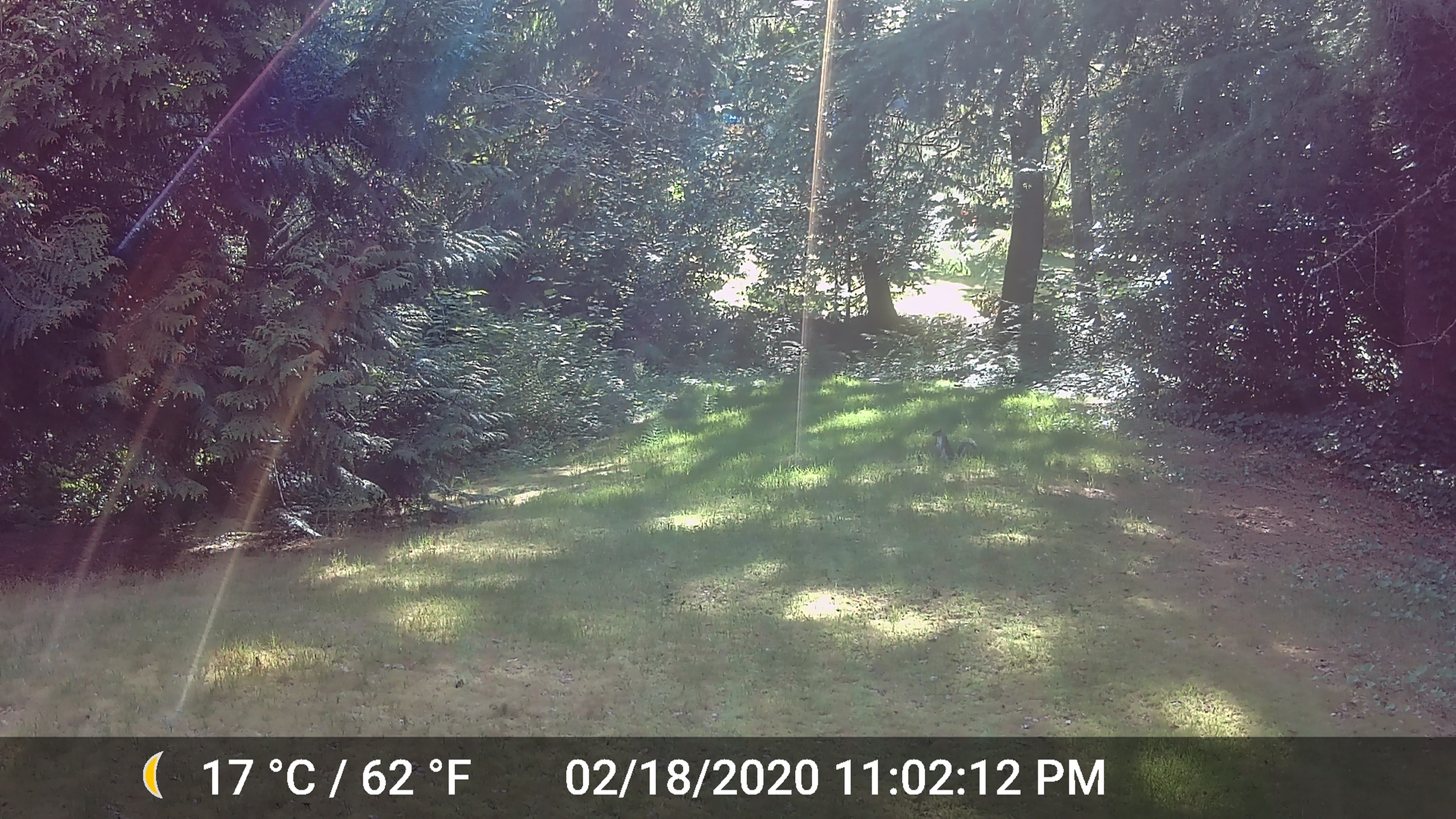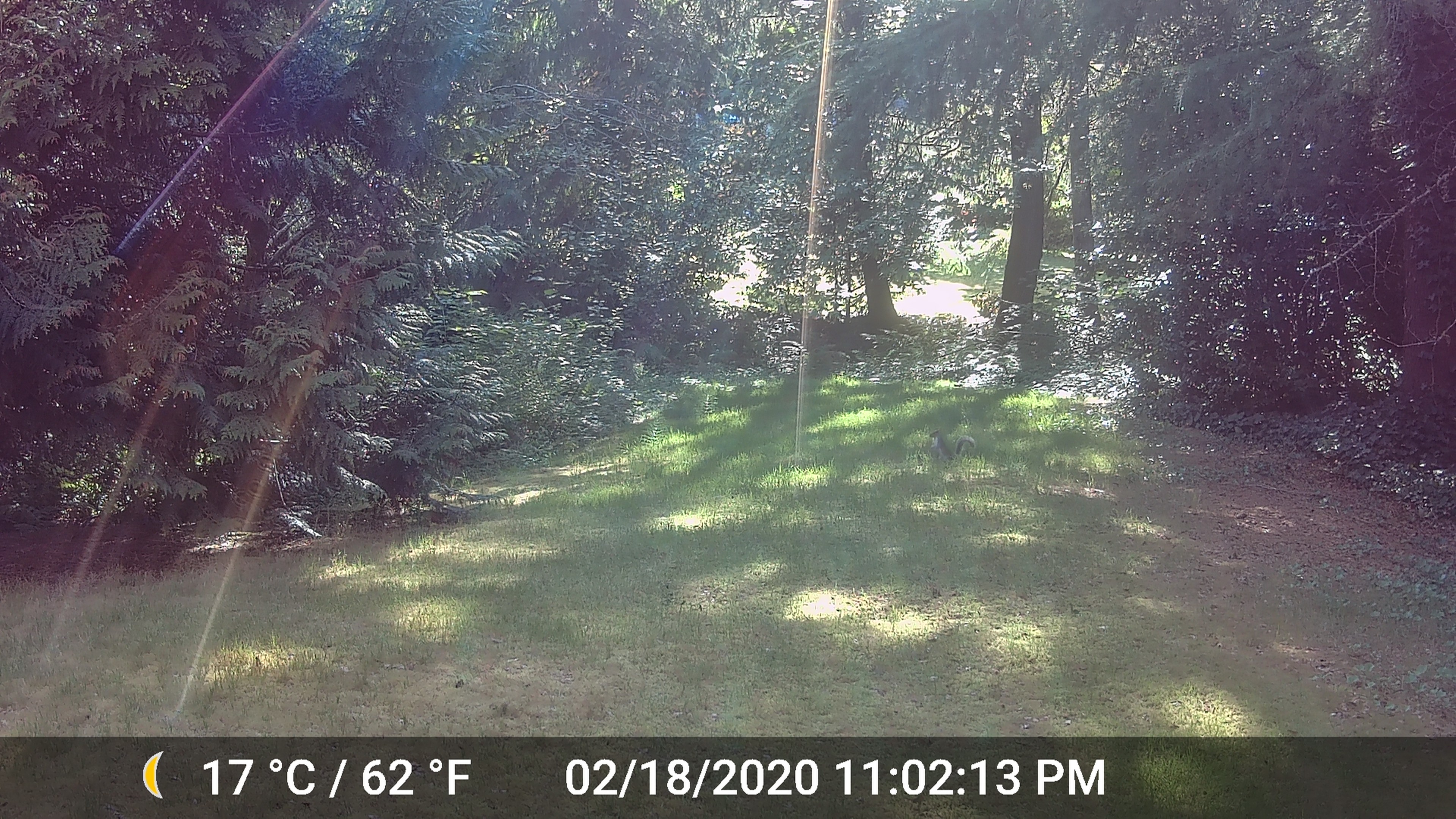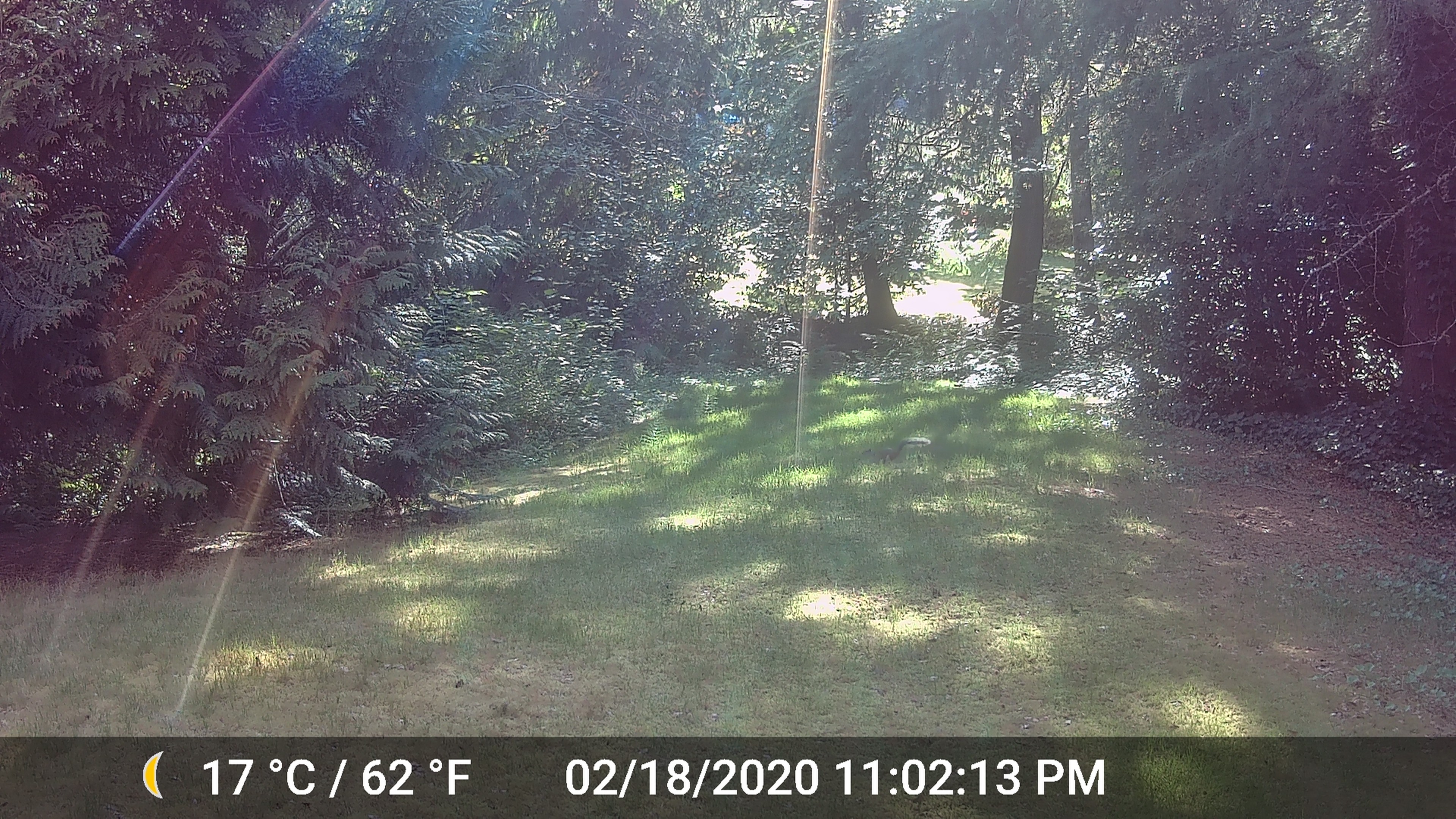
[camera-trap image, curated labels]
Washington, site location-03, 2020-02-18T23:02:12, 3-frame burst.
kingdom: Animalia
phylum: Chordata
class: Mammalia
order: Rodentia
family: Sciuridae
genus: Sciurus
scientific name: Sciurus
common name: squirrel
Squirrel (Sciurus).